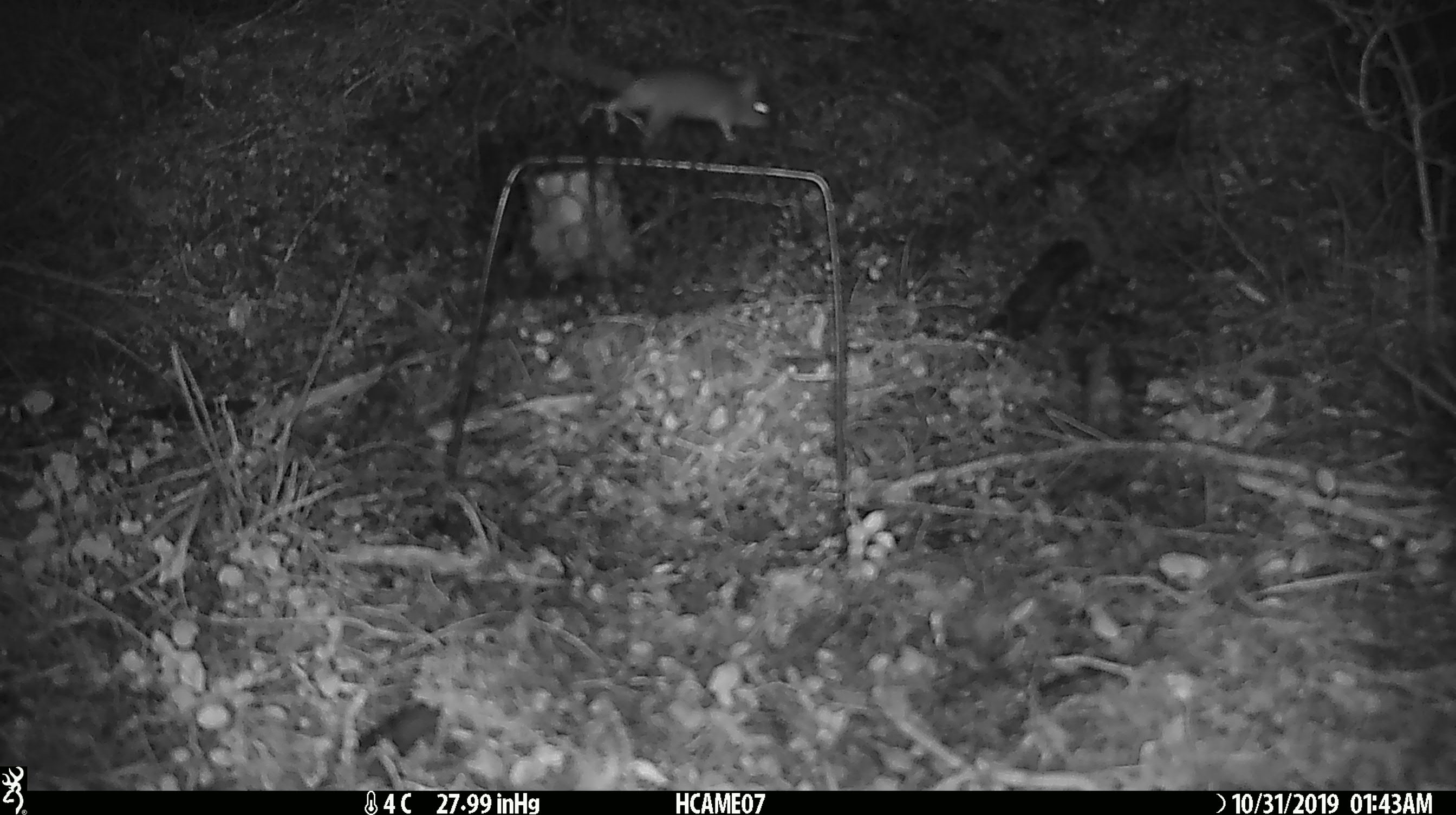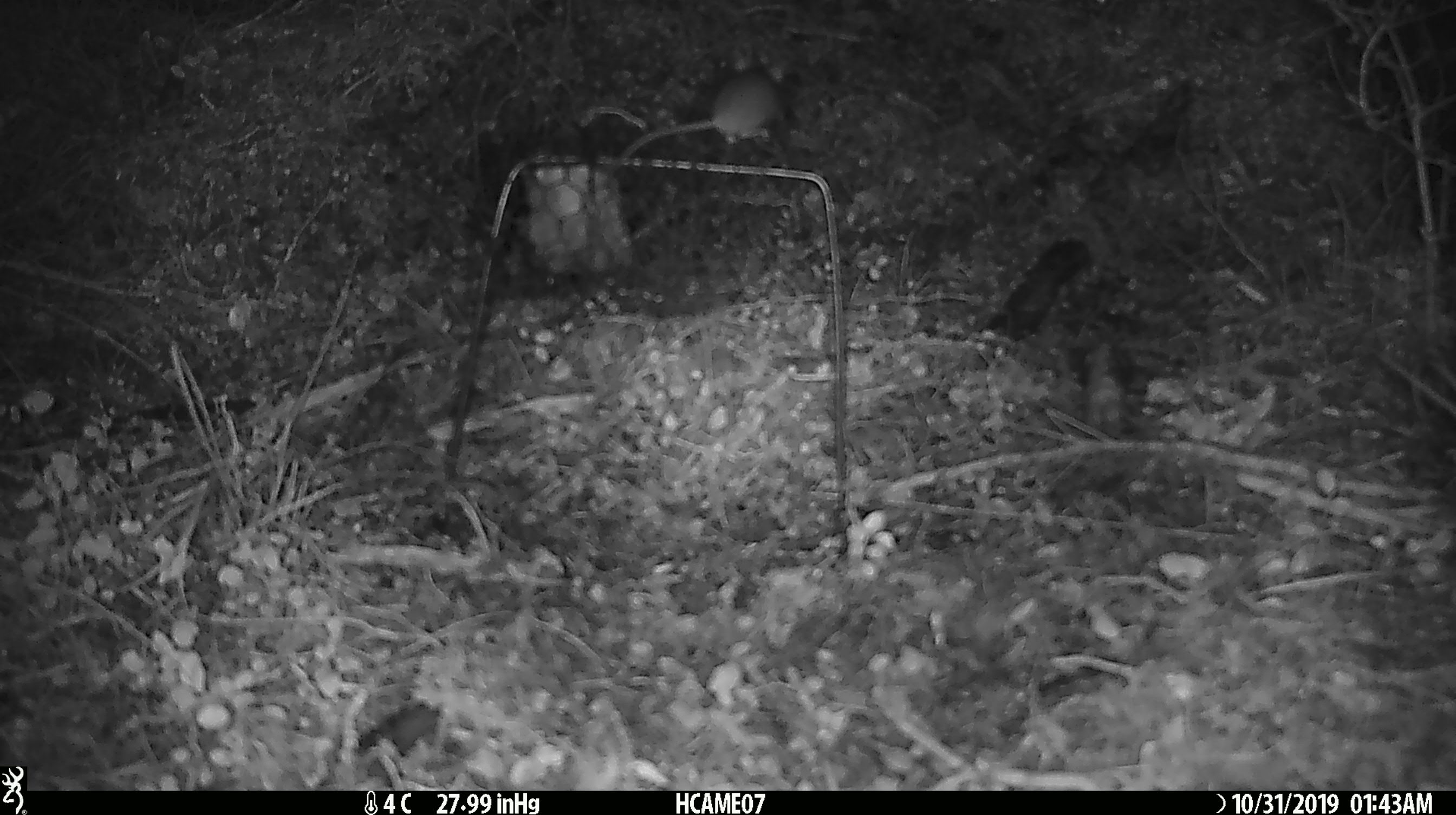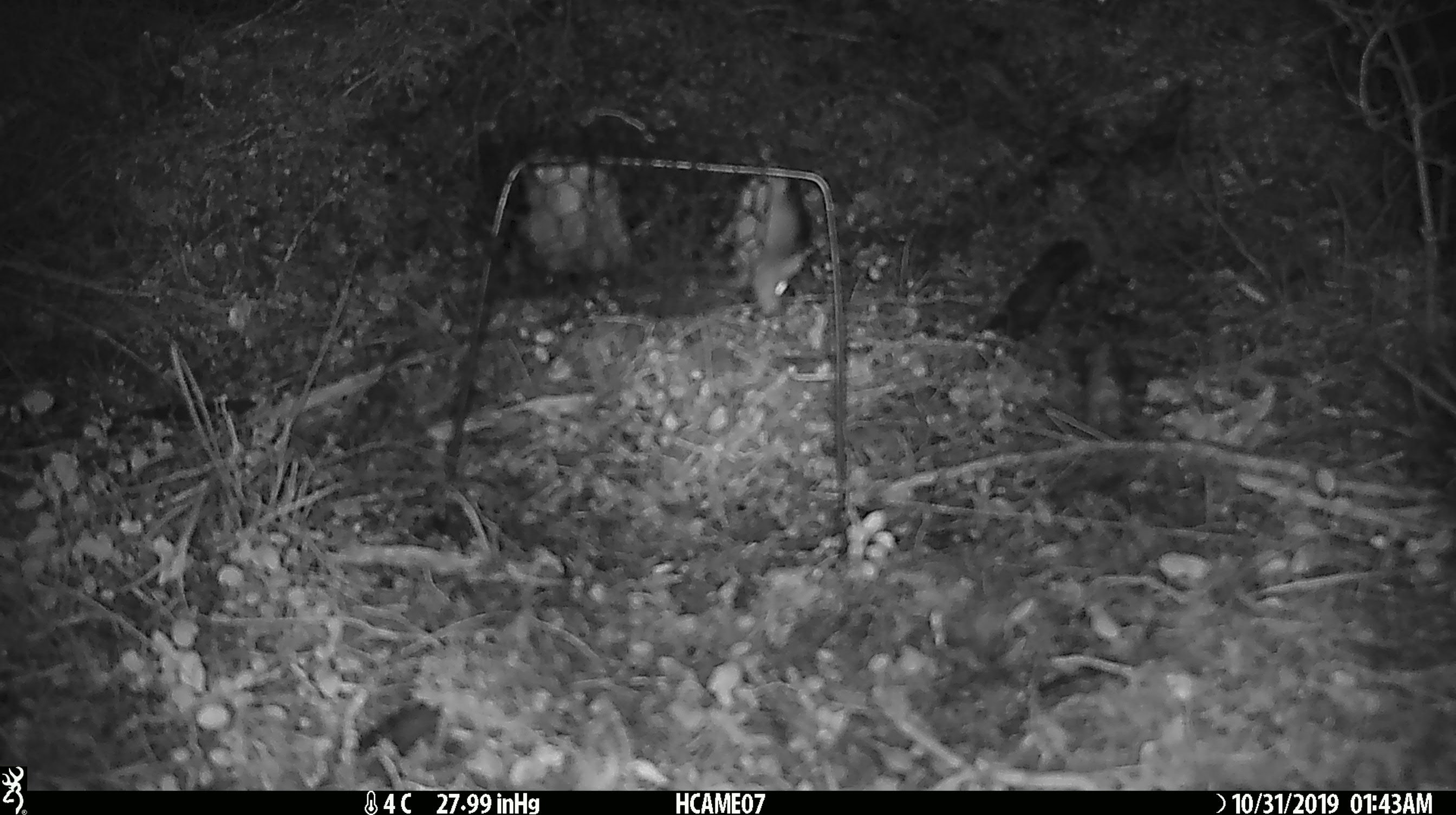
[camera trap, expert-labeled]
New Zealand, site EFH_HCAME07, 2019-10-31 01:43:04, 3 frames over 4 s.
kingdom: Animalia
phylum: Chordata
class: Mammalia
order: Rodentia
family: Muridae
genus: Mus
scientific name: Mus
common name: mouse